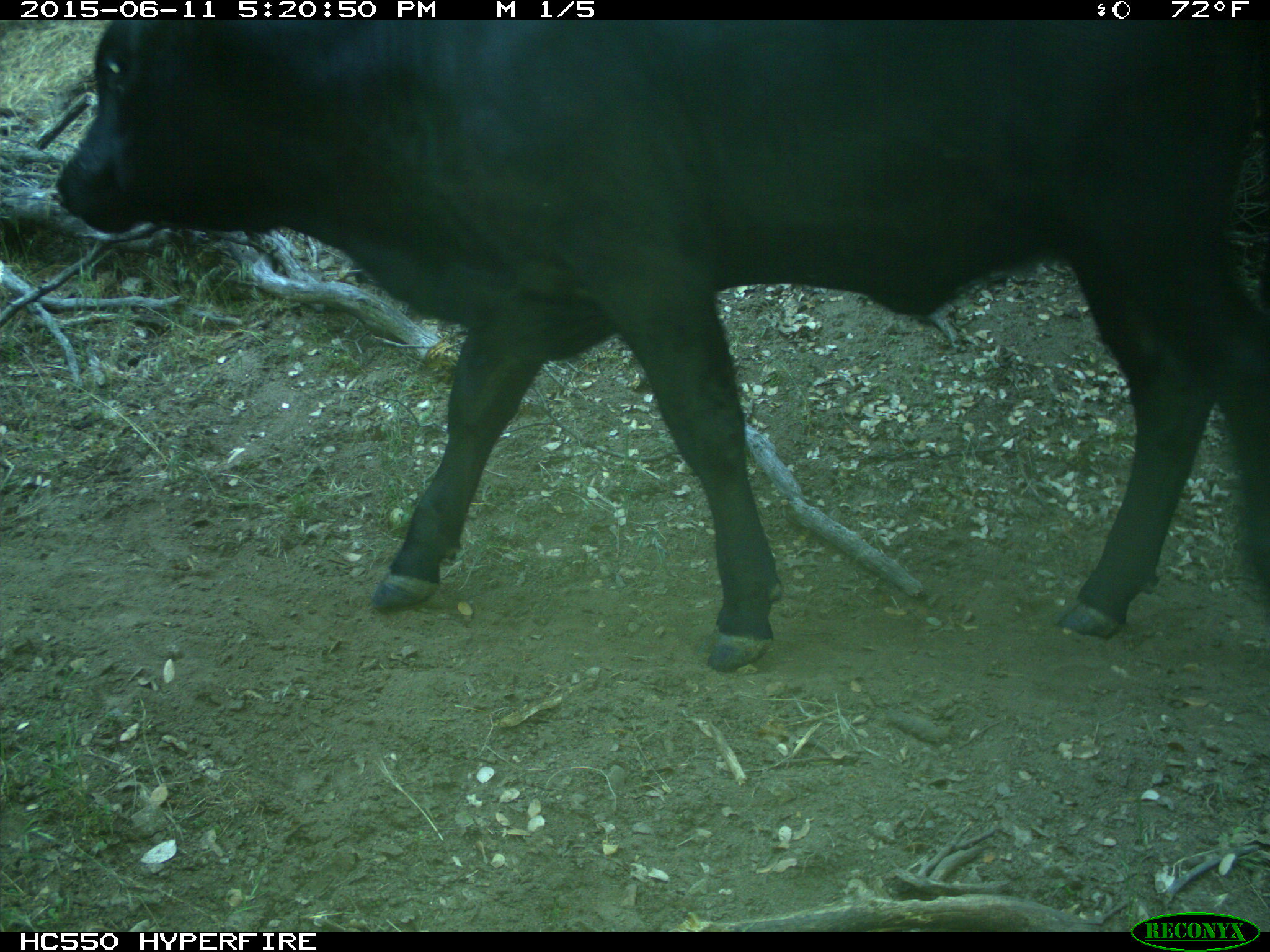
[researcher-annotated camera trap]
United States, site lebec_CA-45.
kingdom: Animalia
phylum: Chordata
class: Mammalia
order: Artiodactyla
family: Bovidae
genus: Bos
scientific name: Bos taurus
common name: domestic cow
Bos taurus (domestic cow).